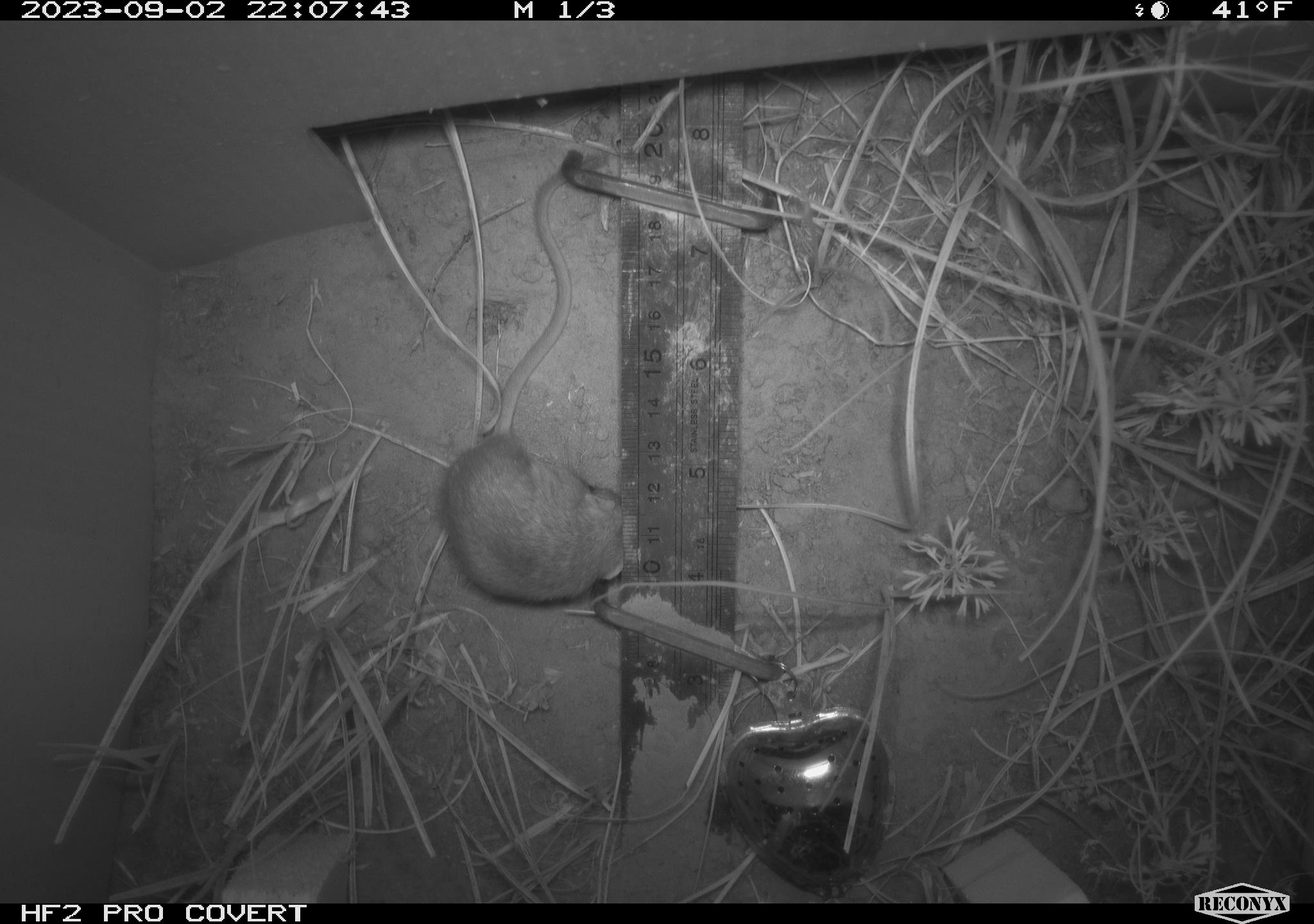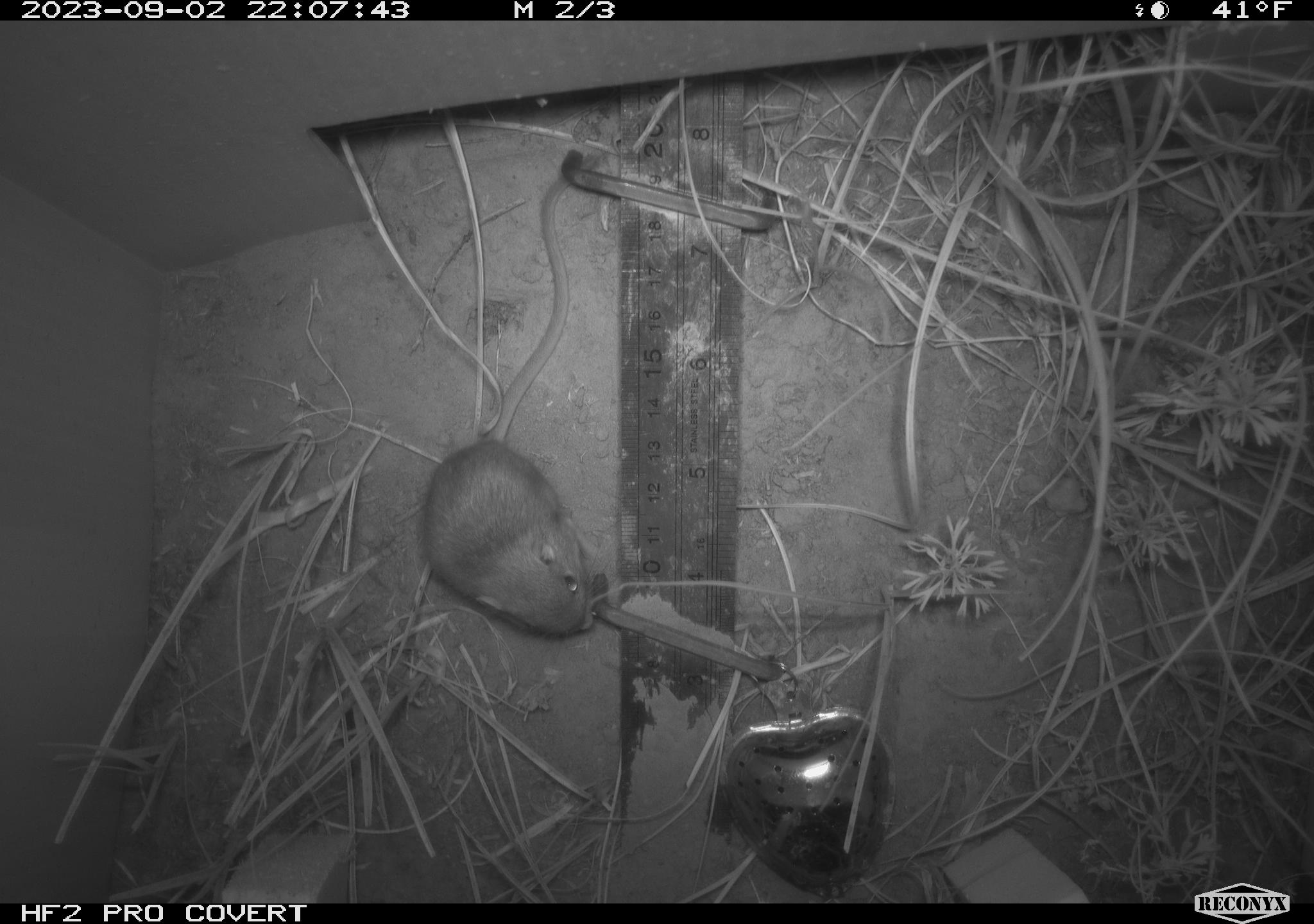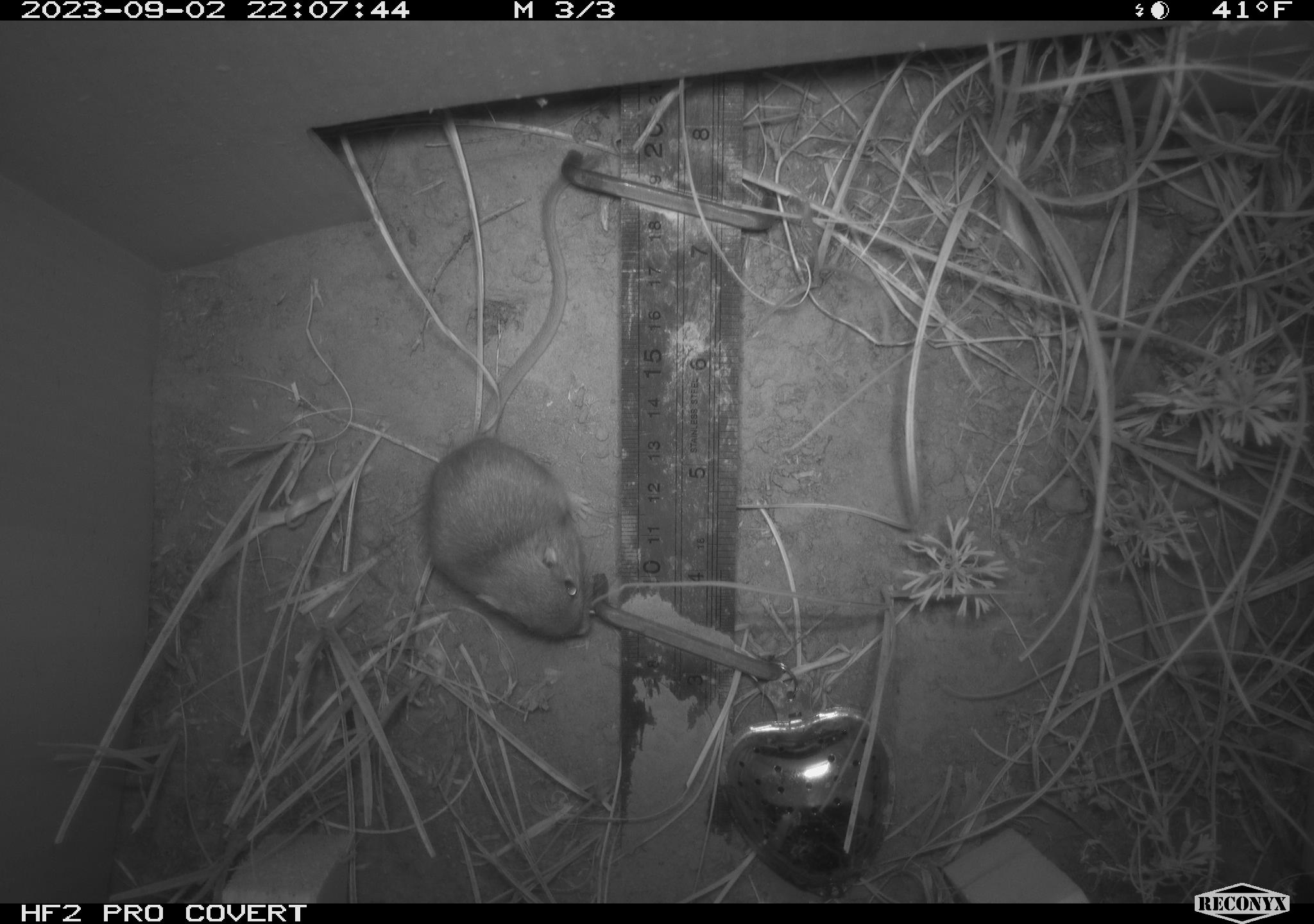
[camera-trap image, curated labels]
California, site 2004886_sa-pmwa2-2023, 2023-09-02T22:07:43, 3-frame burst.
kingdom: Animalia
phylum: Chordata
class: Mammalia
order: Rodentia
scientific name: Rodentia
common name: mouse species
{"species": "mouse species (Rodentia)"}